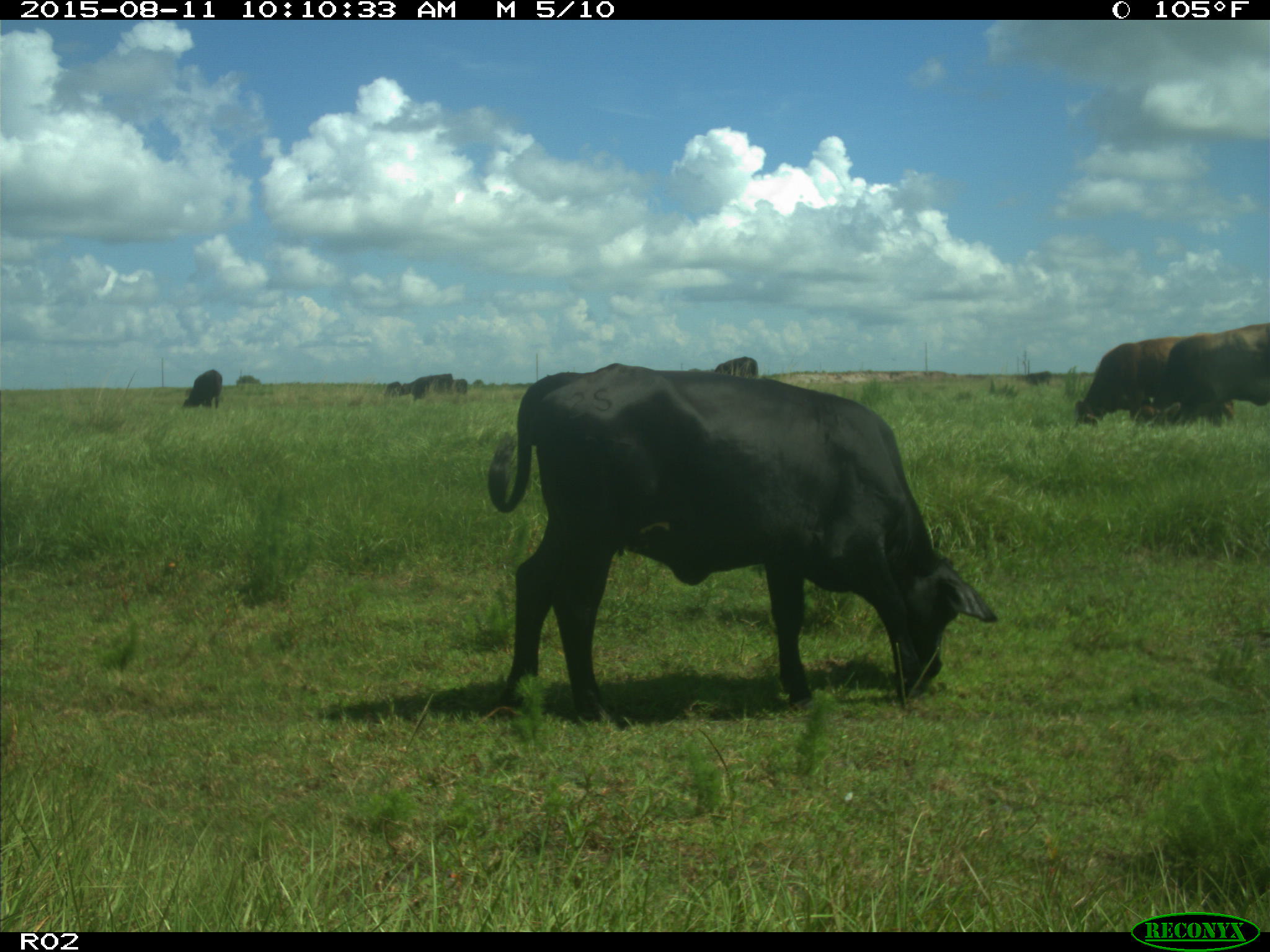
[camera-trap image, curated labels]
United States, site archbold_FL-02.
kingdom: Animalia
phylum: Chordata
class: Mammalia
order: Artiodactyla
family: Bovidae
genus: Bos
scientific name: Bos taurus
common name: domestic cow